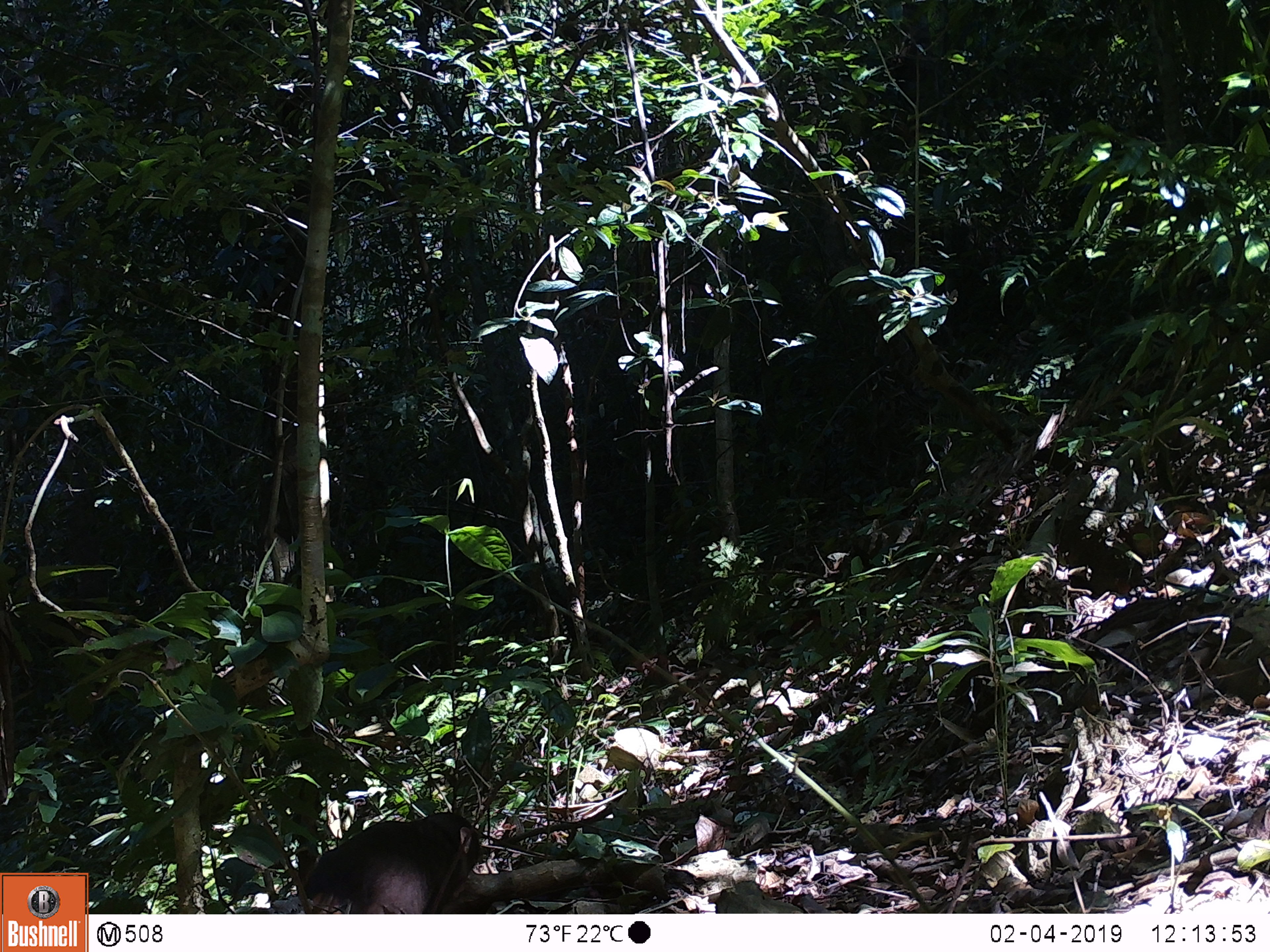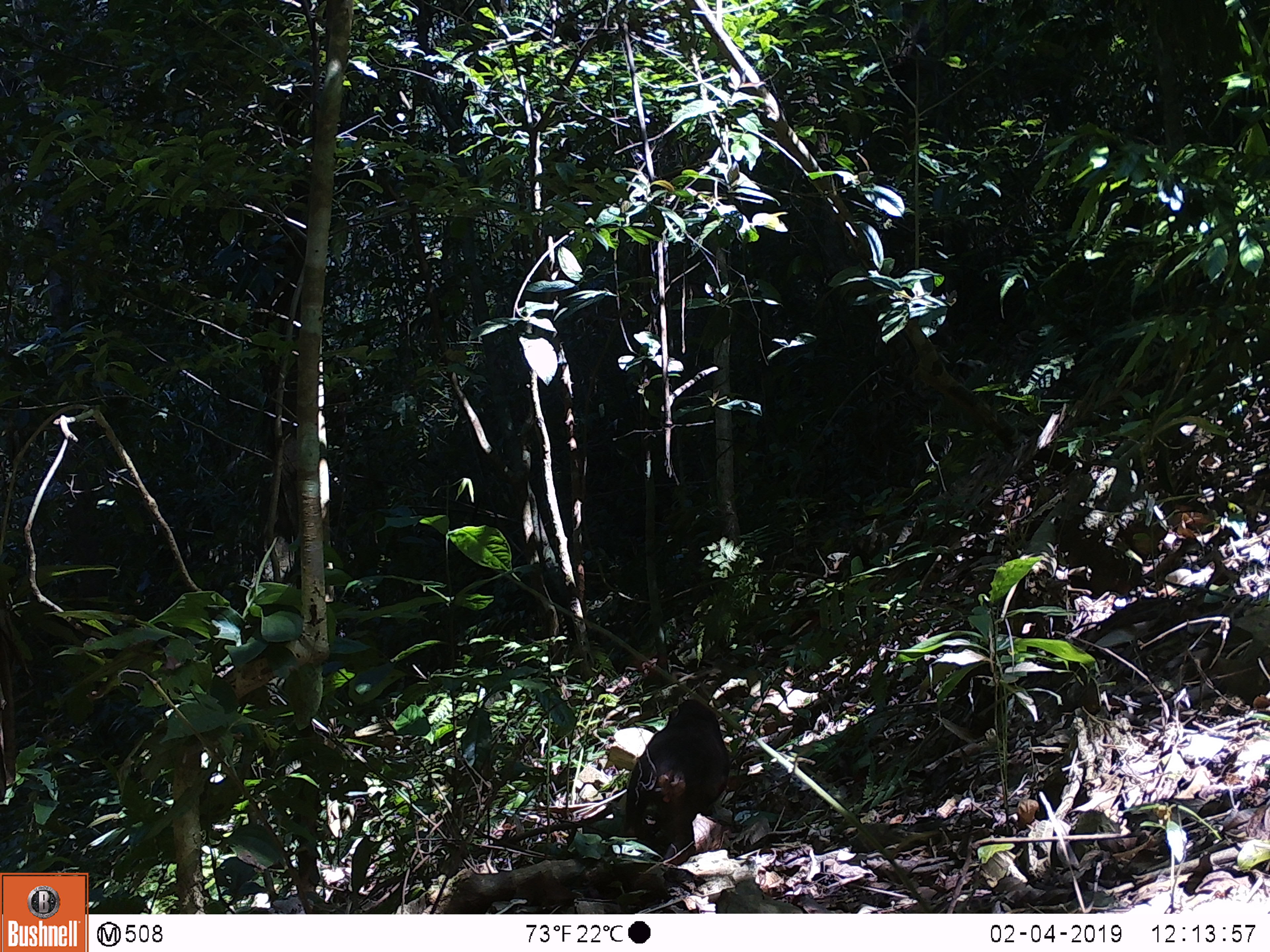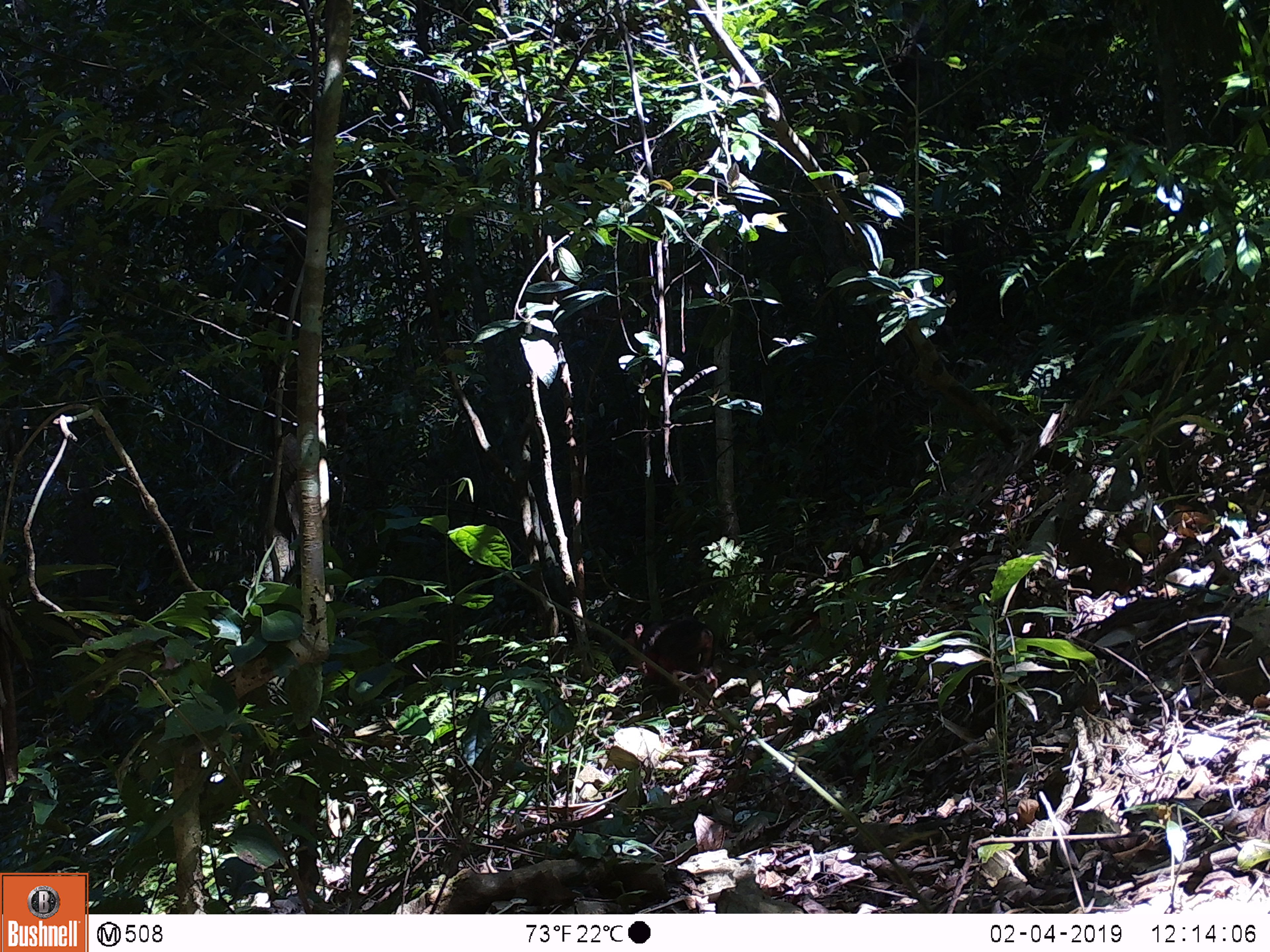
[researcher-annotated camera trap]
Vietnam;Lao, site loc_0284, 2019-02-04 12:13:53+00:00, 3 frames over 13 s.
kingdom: Animalia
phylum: Chordata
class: Mammalia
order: Primates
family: Cercopithecidae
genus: Macaca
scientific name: Macaca arctoides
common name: stump-tailed macaque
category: stump tailed macaque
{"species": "stump tailed macaque (stump-tailed macaque) (Macaca arctoides)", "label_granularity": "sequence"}